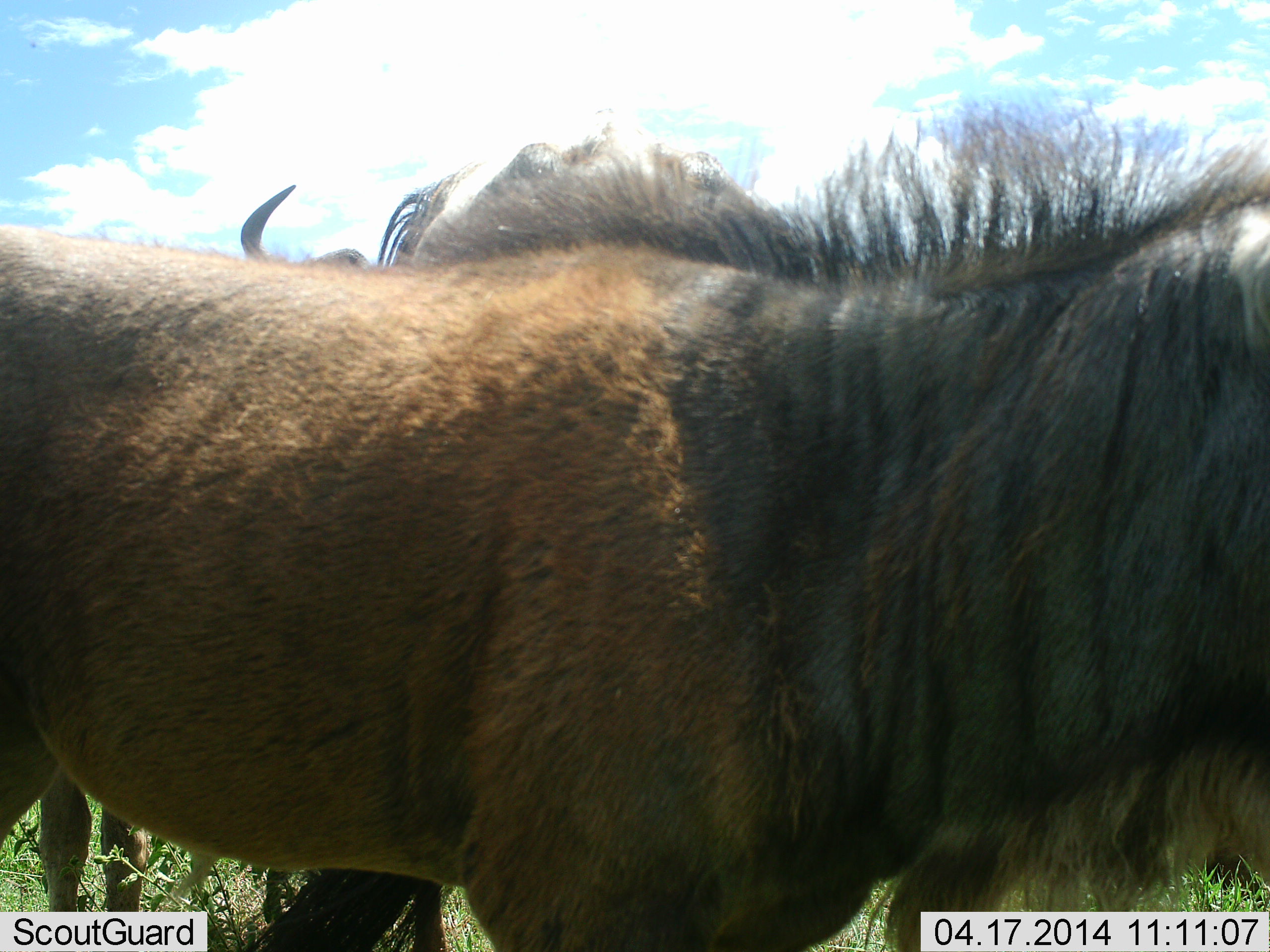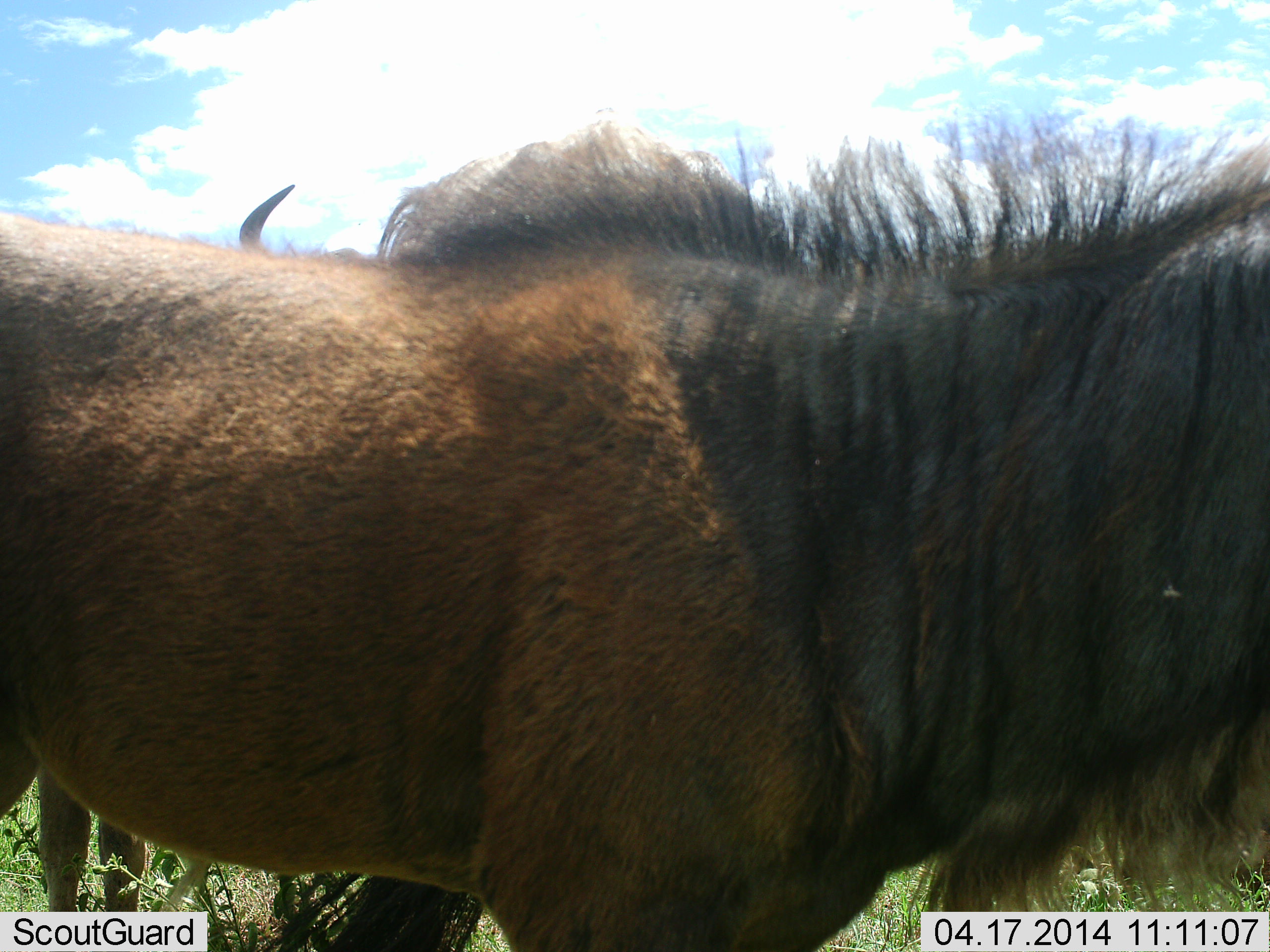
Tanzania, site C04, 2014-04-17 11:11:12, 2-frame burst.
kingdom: Animalia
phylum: Chordata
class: Mammalia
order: Artiodactyla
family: Bovidae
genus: Connochaetes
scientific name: Connochaetes taurinus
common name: blue wildebeest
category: wildebeest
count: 2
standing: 100%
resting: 0%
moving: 0%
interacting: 0%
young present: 0%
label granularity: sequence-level